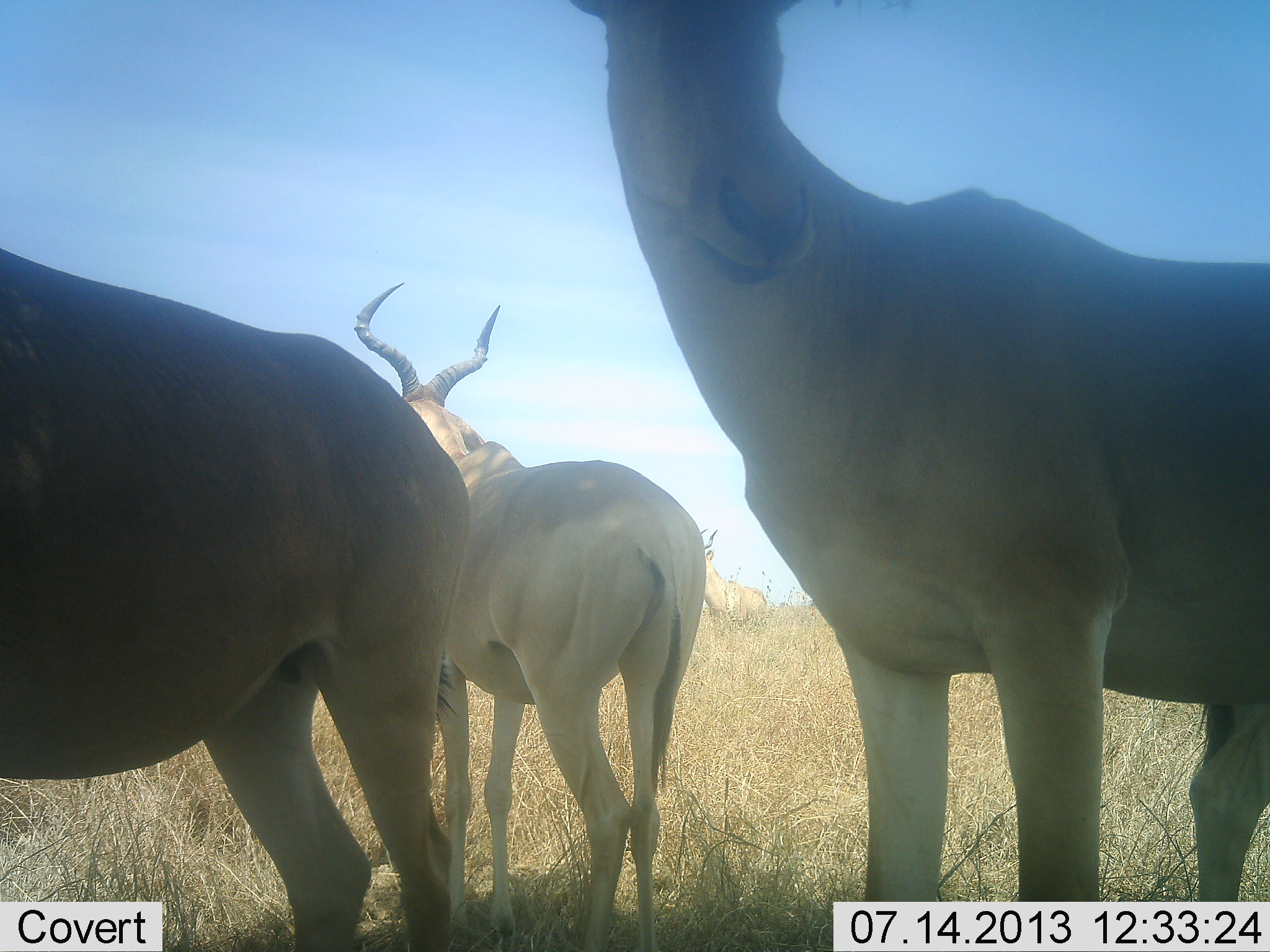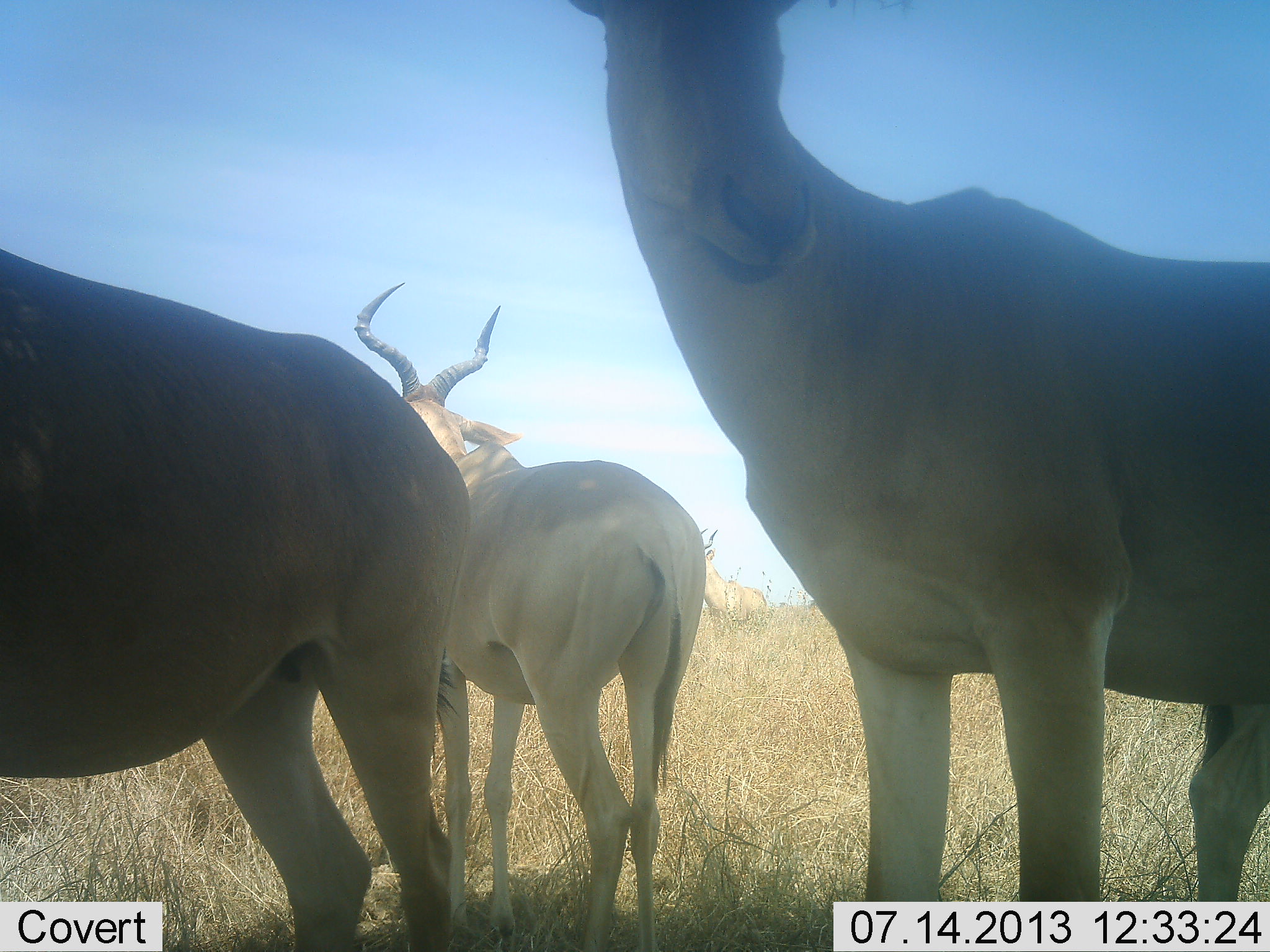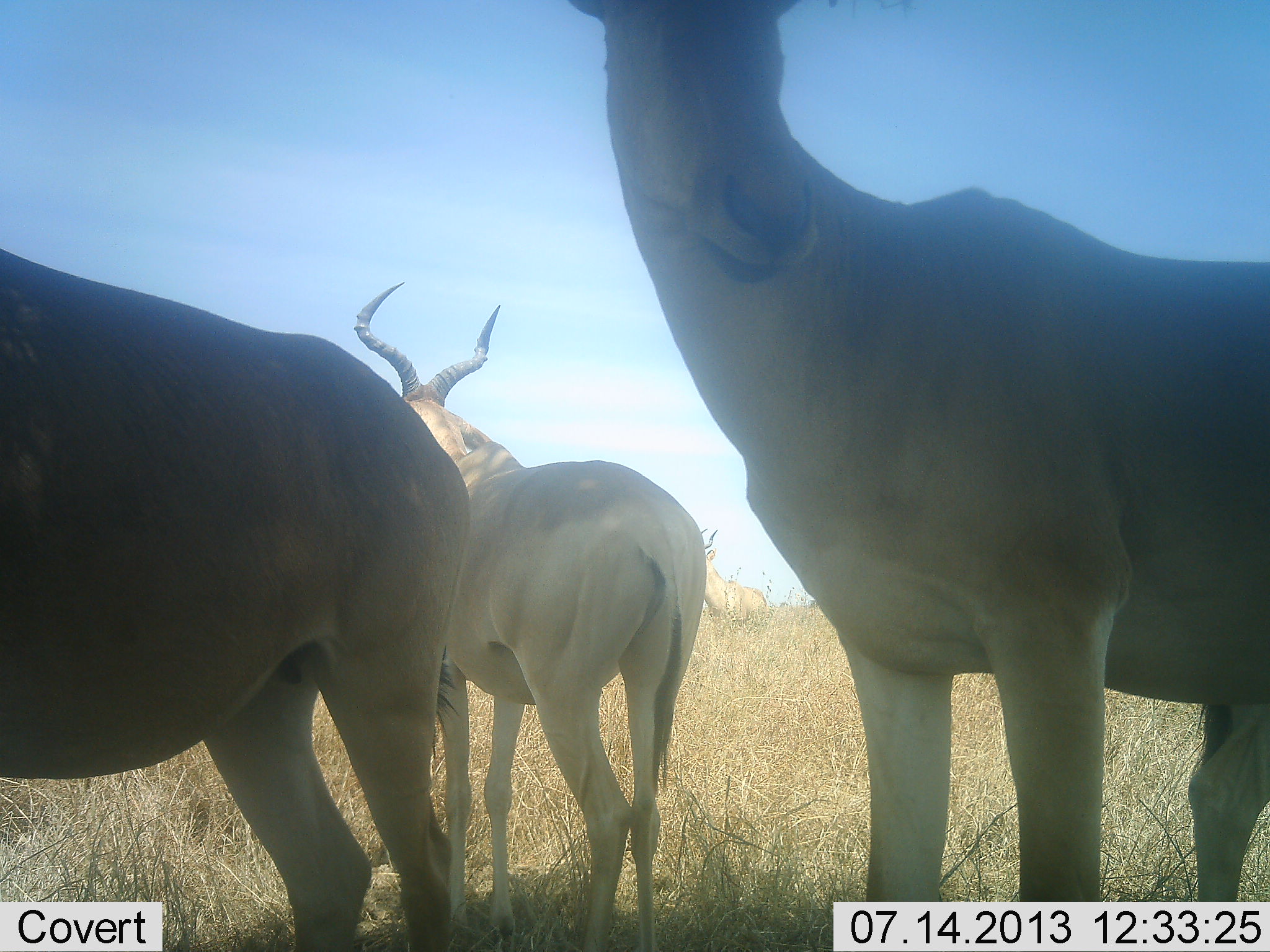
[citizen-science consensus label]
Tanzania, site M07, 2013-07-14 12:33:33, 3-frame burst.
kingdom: Animalia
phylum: Chordata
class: Mammalia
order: Artiodactyla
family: Bovidae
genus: Alcelaphus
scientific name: Alcelaphus buselaphus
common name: hartebeest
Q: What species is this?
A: Hartebeest (Alcelaphus buselaphus).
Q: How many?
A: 4.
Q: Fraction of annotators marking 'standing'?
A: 100%.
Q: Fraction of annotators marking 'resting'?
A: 0%.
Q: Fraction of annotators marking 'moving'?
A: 0%.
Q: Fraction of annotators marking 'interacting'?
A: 0%.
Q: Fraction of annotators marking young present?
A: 0%.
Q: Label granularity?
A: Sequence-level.